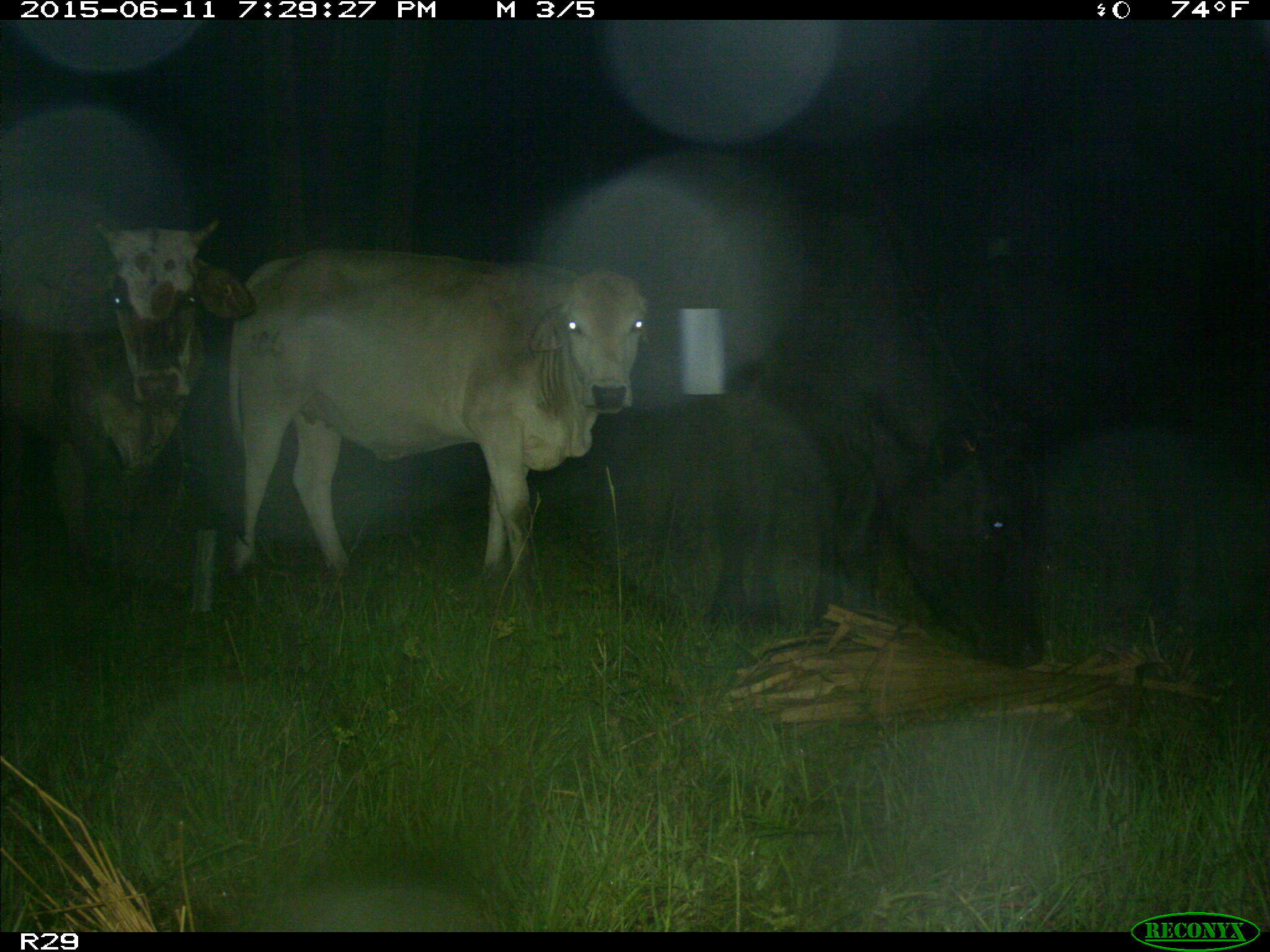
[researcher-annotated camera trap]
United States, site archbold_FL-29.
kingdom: Animalia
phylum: Chordata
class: Mammalia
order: Artiodactyla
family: Bovidae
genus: Bos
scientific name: Bos taurus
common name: domestic cow